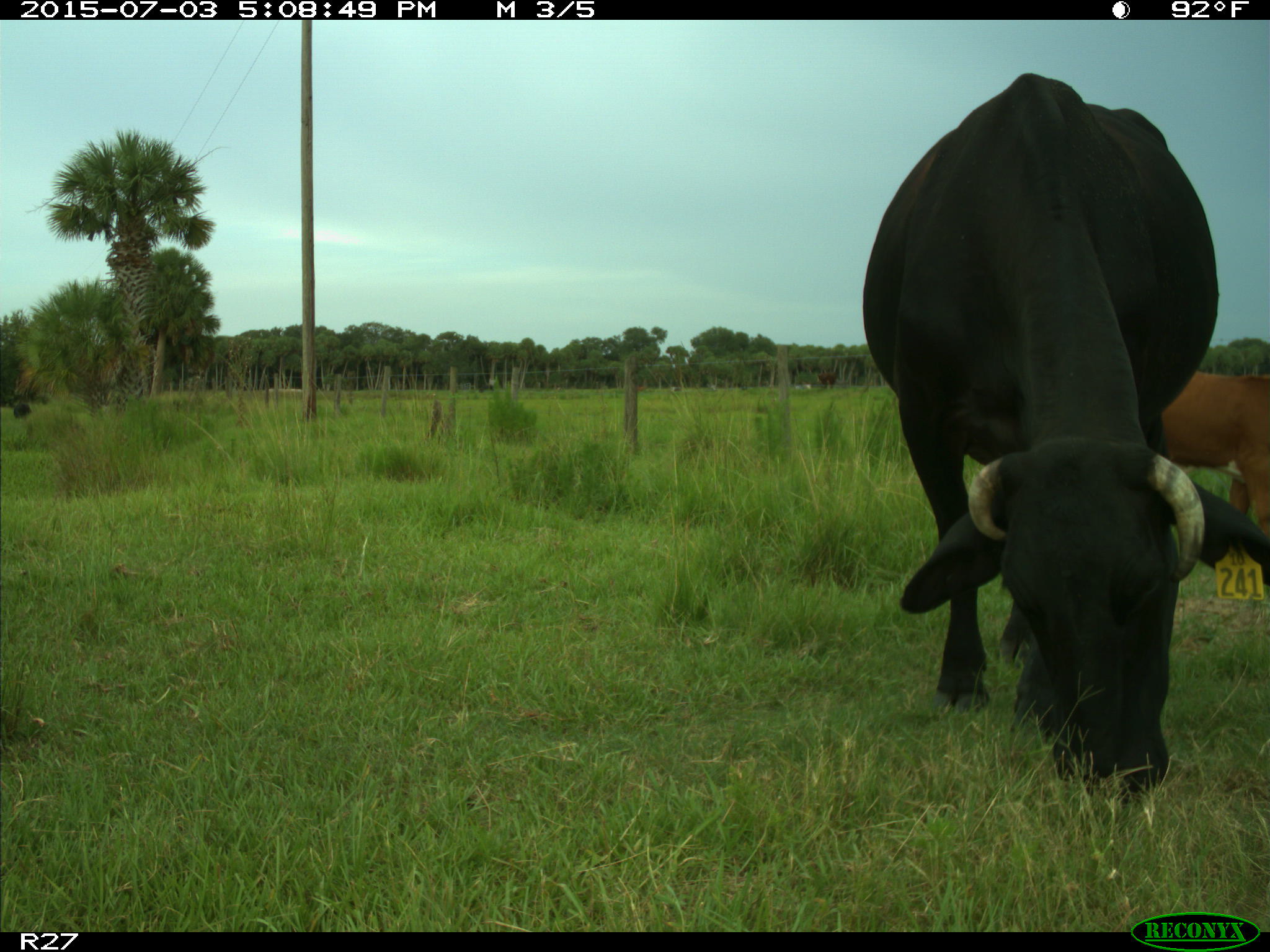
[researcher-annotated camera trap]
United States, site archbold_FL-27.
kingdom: Animalia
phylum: Chordata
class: Mammalia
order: Artiodactyla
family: Bovidae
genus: Bos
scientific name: Bos taurus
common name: domestic cow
Bos taurus (domestic cow).